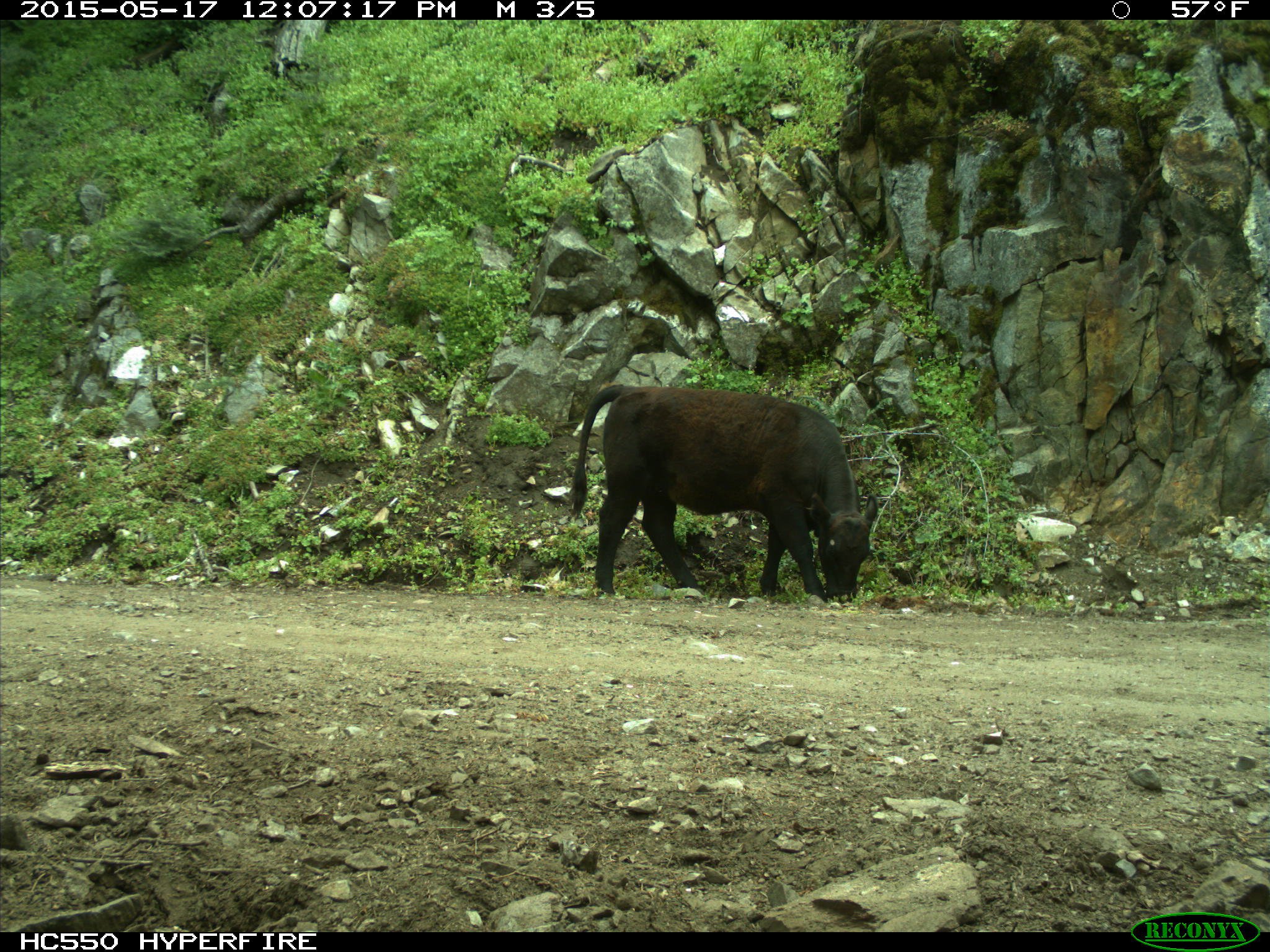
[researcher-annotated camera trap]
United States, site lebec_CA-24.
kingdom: Animalia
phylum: Chordata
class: Mammalia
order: Artiodactyla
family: Bovidae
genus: Bos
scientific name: Bos taurus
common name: domestic cow